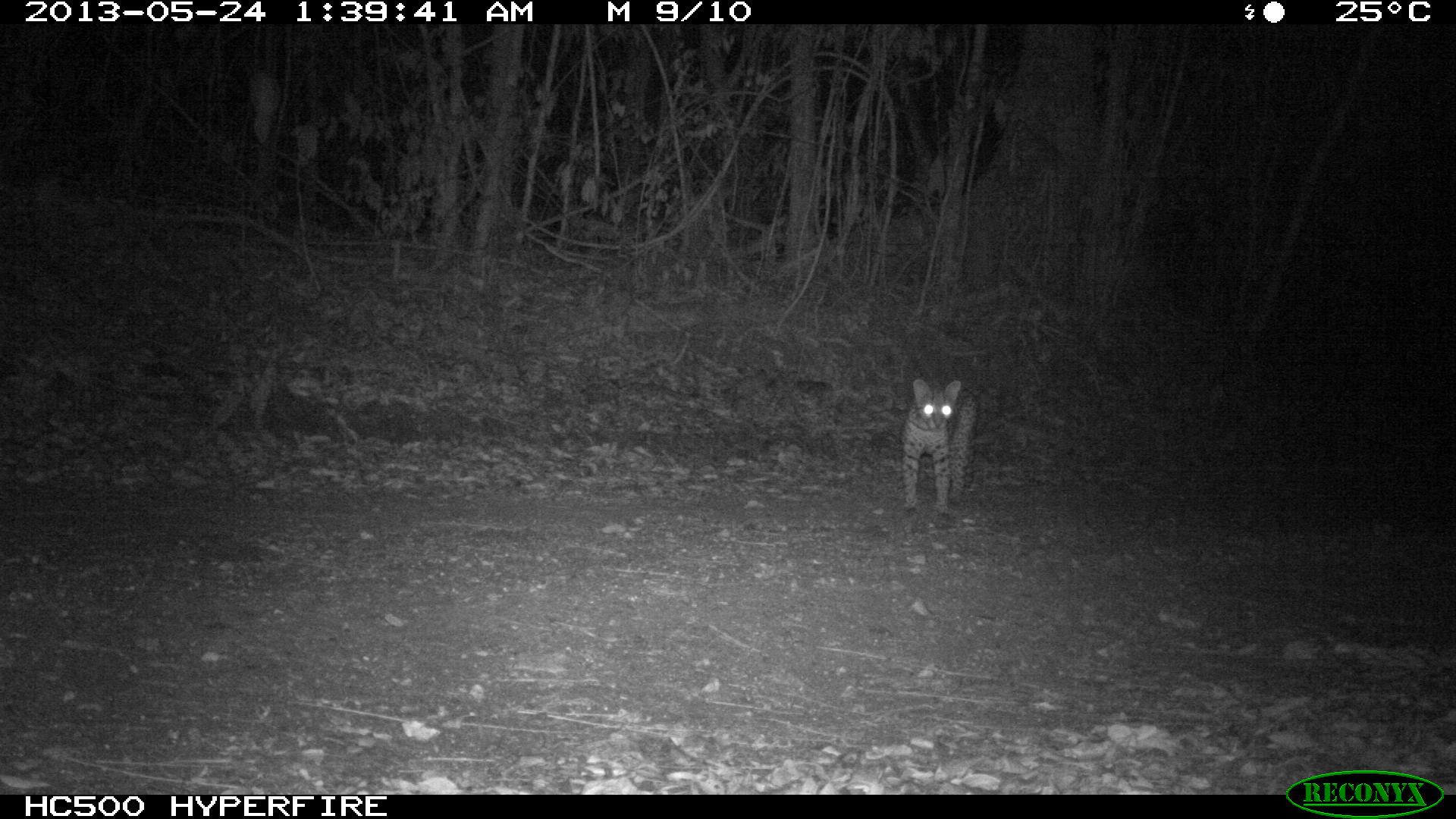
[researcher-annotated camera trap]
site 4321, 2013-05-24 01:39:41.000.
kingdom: Animalia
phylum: Chordata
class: Mammalia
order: Carnivora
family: Felidae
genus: Leopardus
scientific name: Leopardus pardalis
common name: ocelot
Leopardus pardalis (ocelot), count 1.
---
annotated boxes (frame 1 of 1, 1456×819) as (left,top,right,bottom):
leopardus pardalis: (900,377,979,515)